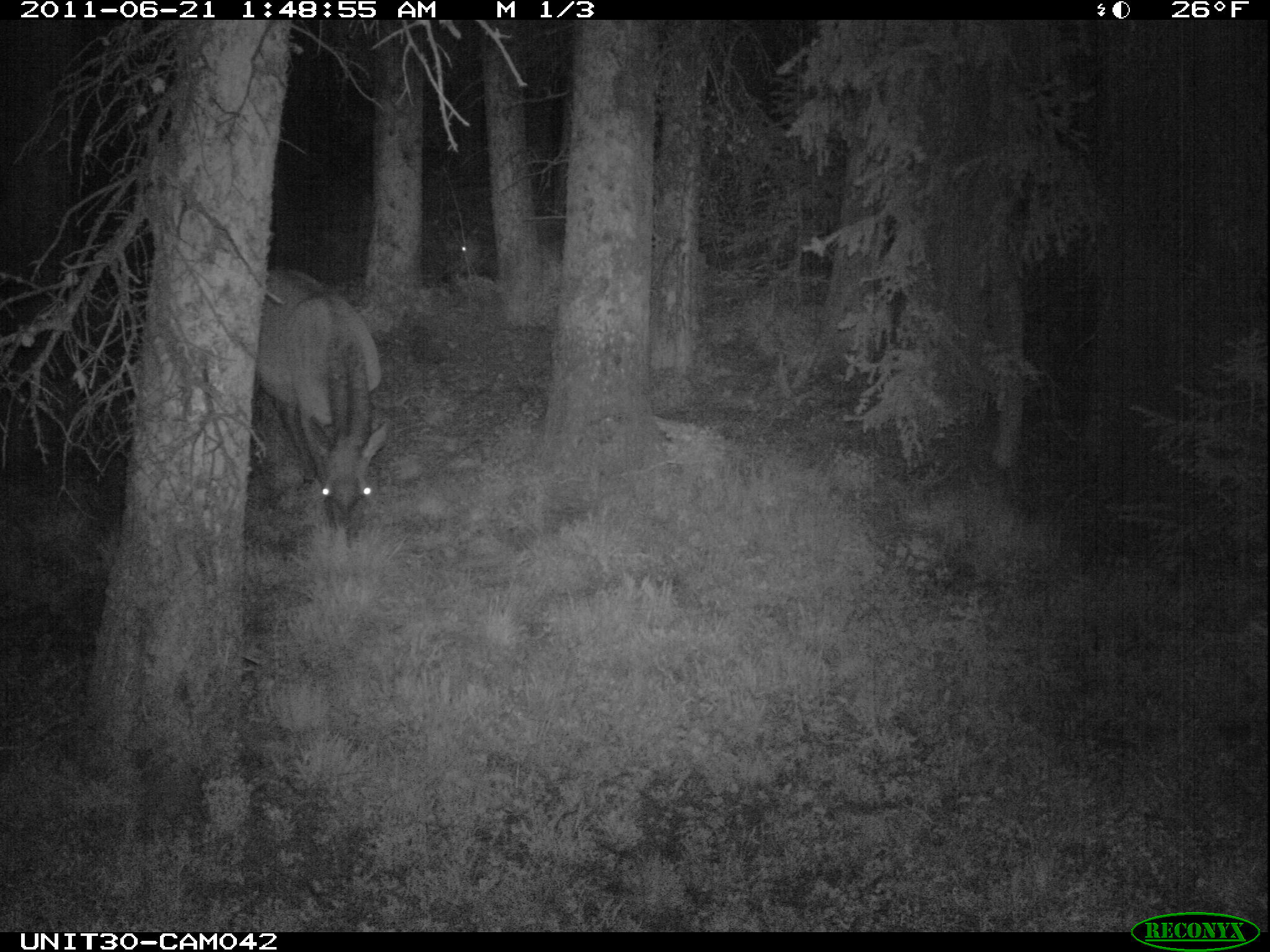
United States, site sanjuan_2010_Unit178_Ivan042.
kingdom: Animalia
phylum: Chordata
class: Mammalia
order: Artiodactyla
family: Cervidae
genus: Cervus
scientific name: Cervus elaphus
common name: red deer